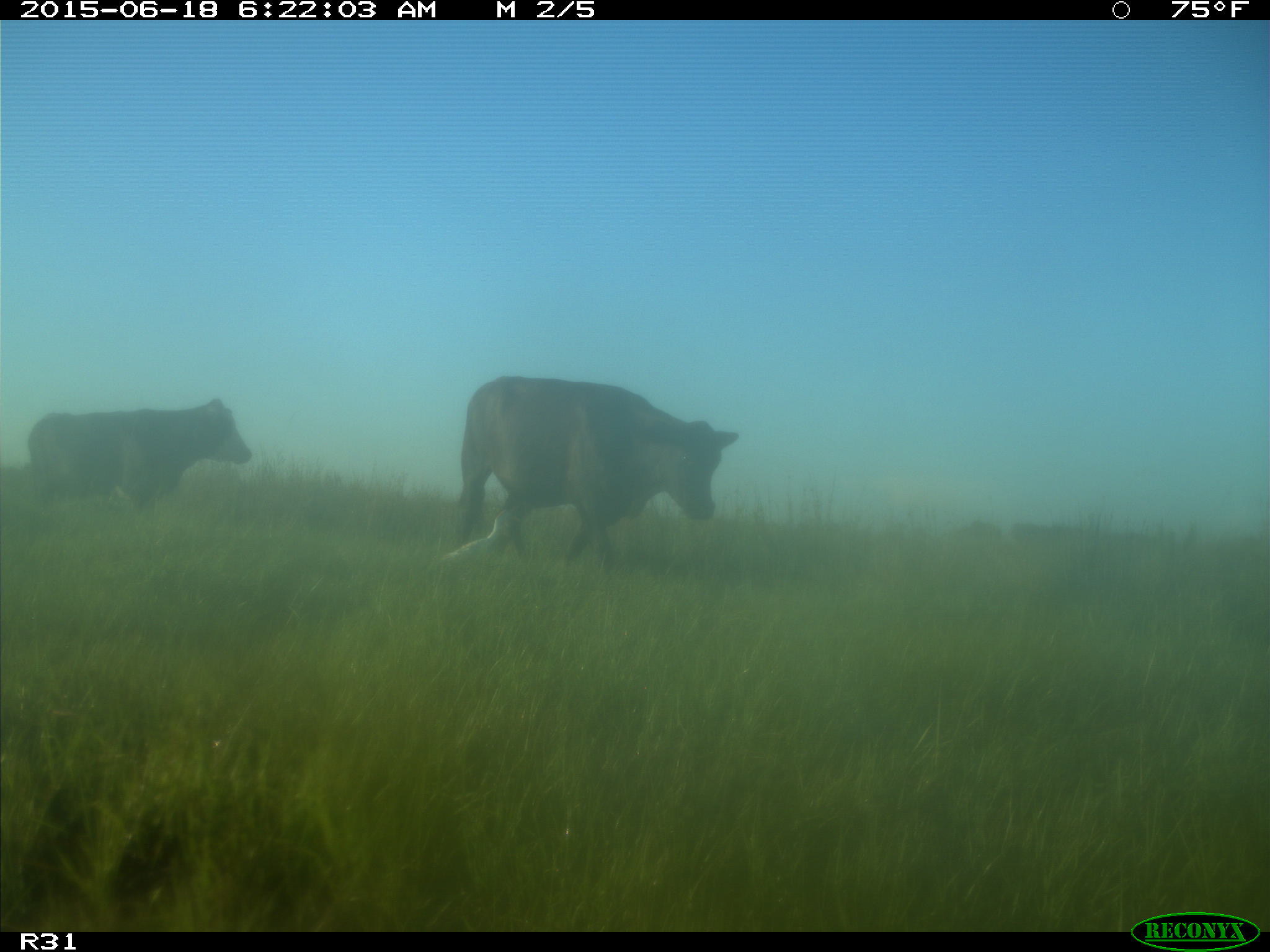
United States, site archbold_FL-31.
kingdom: Animalia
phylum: Chordata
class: Mammalia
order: Artiodactyla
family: Bovidae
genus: Bos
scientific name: Bos taurus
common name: domestic cow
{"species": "Bos taurus (domestic cow)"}